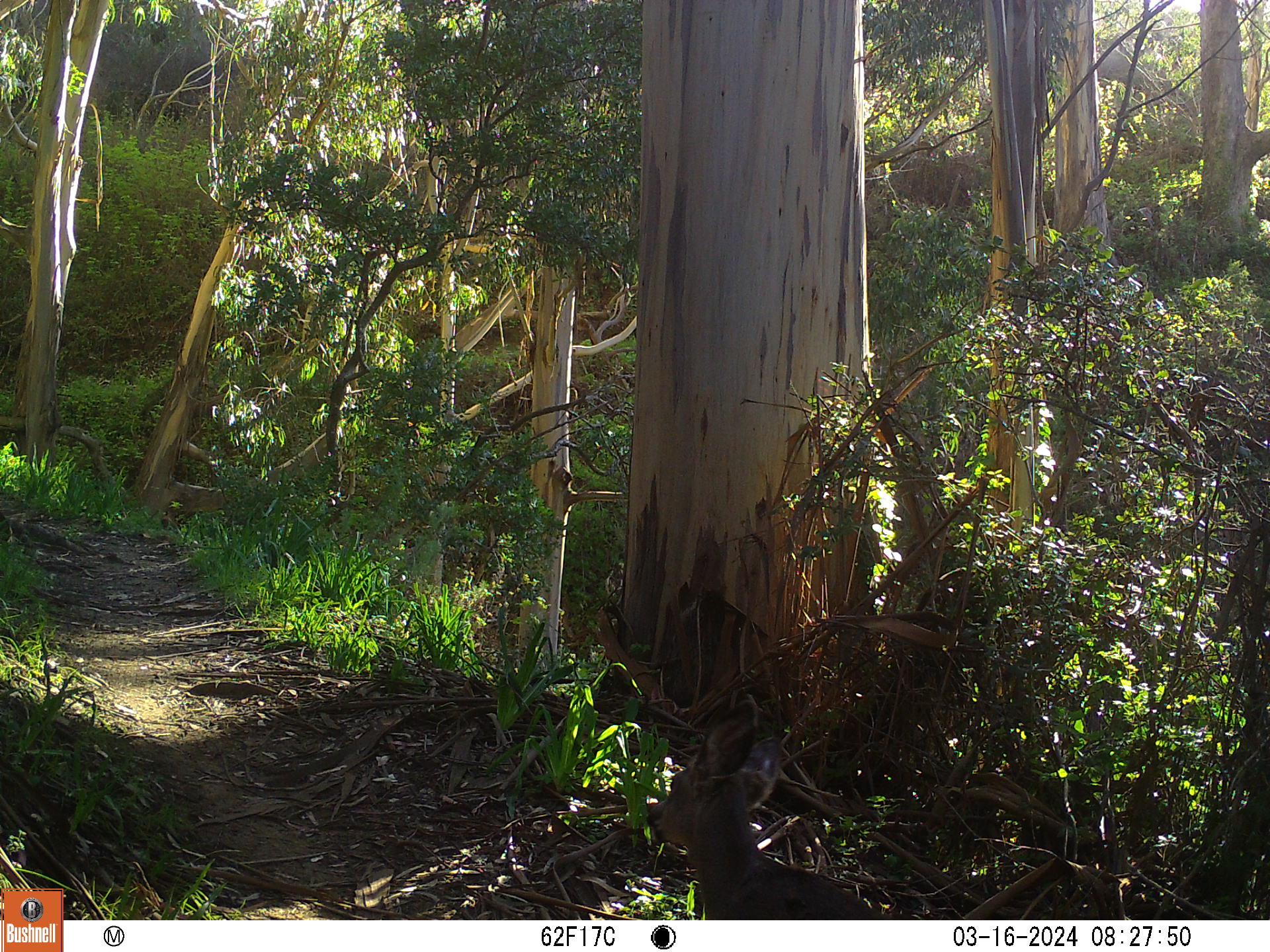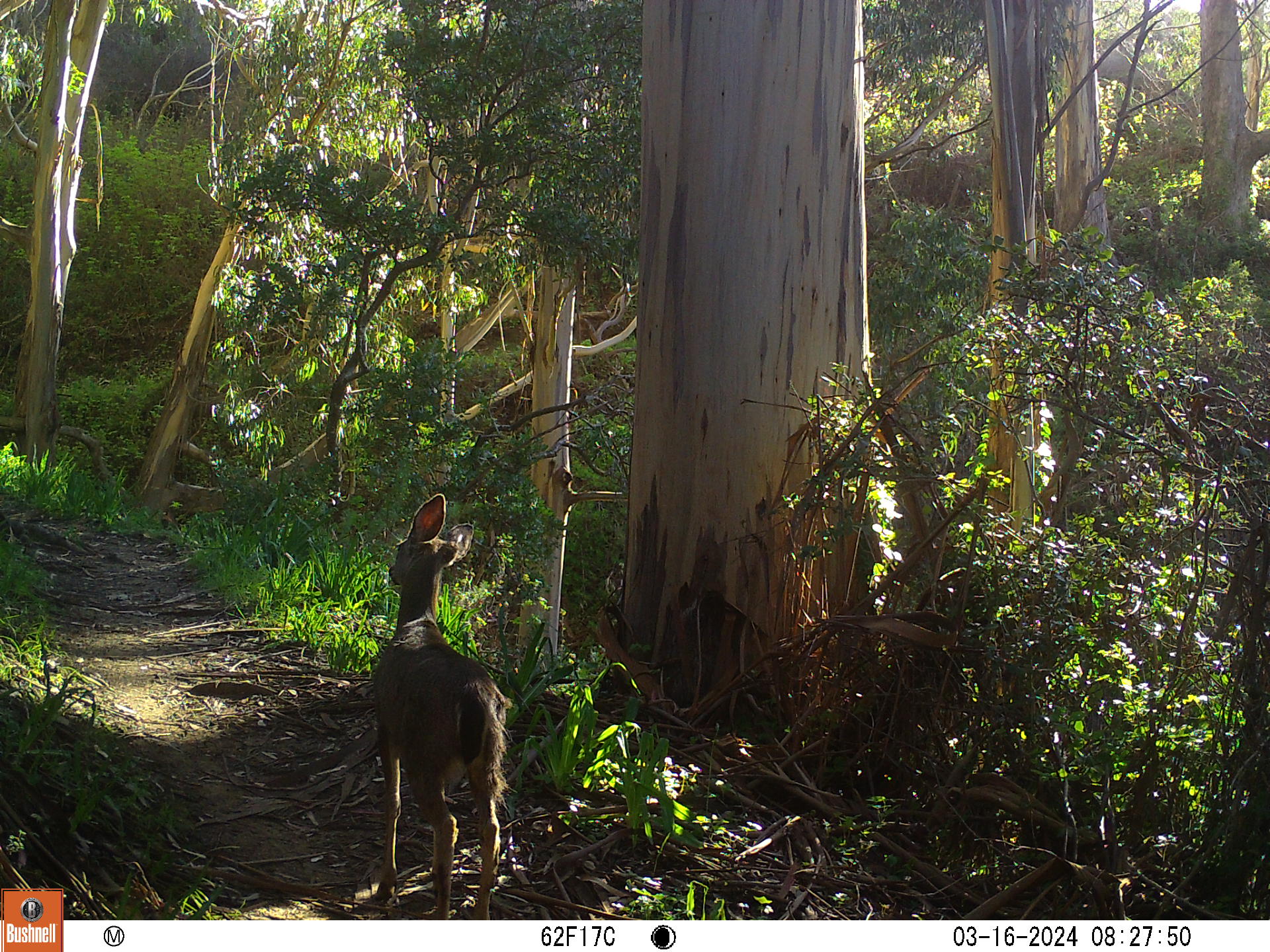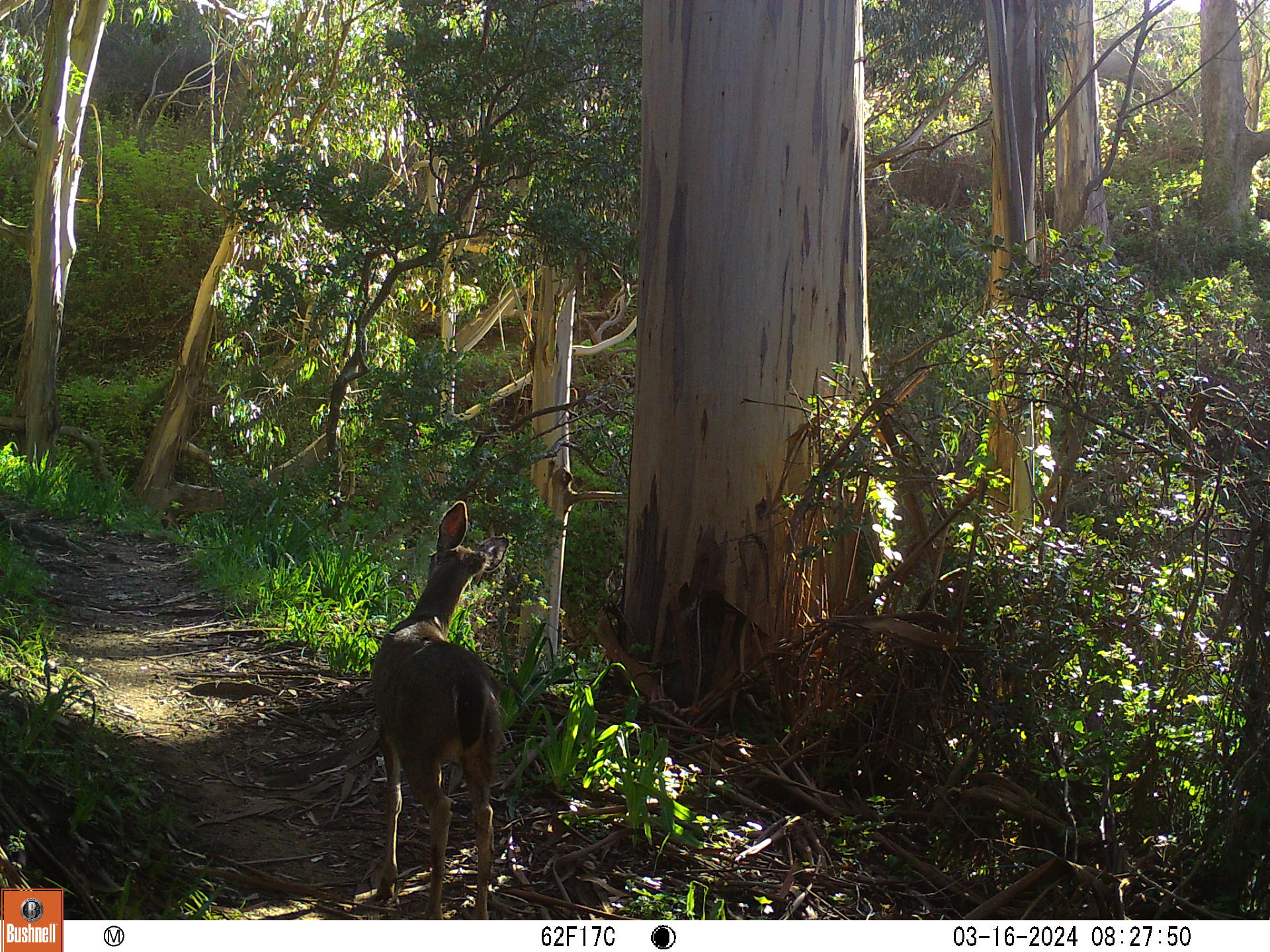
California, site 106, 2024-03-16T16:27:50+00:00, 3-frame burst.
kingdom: Animalia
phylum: Chordata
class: Mammalia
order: Artiodactyla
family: Cervidae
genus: Odocoileus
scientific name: Odocoileus hemionus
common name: mule deer